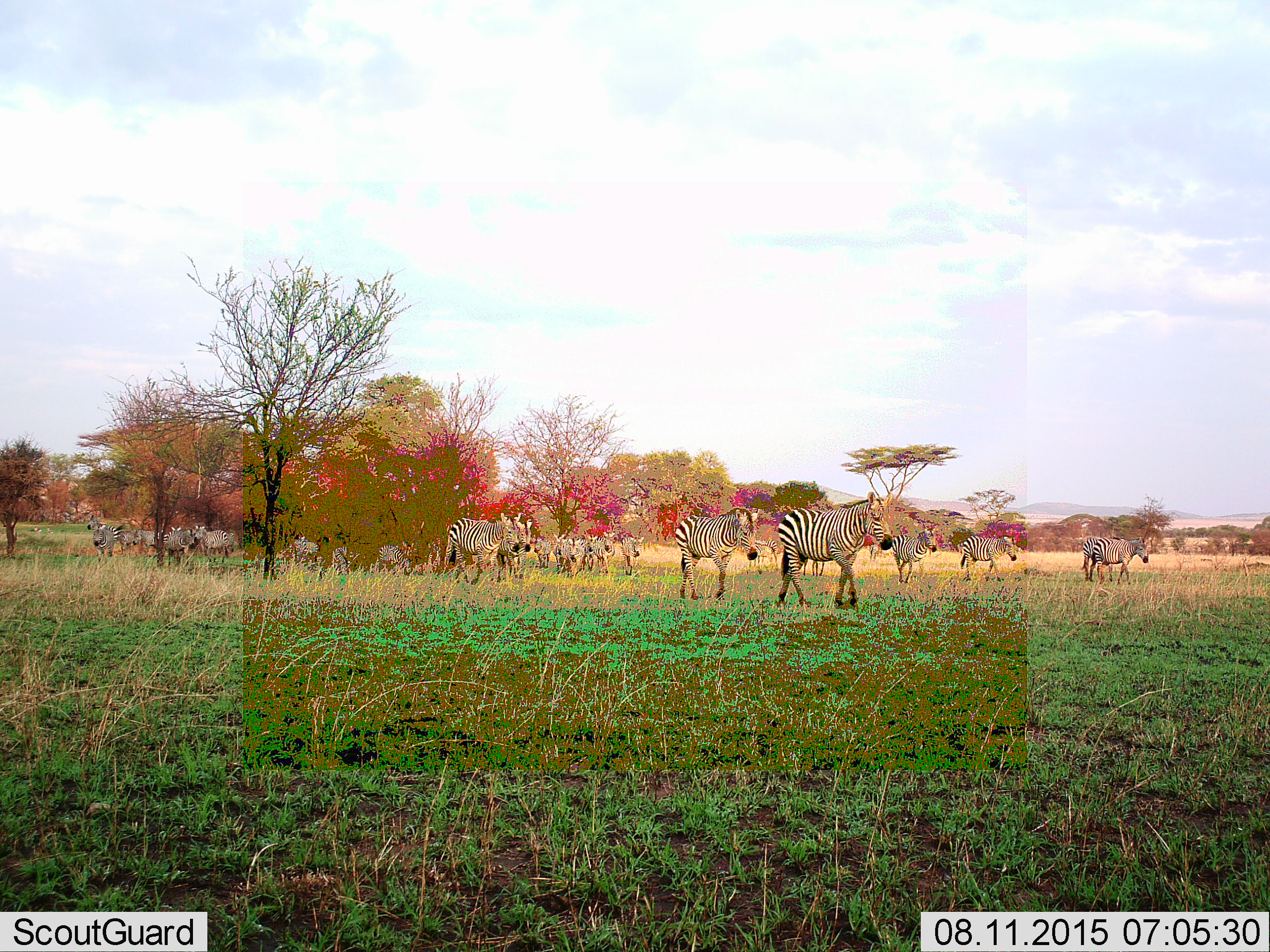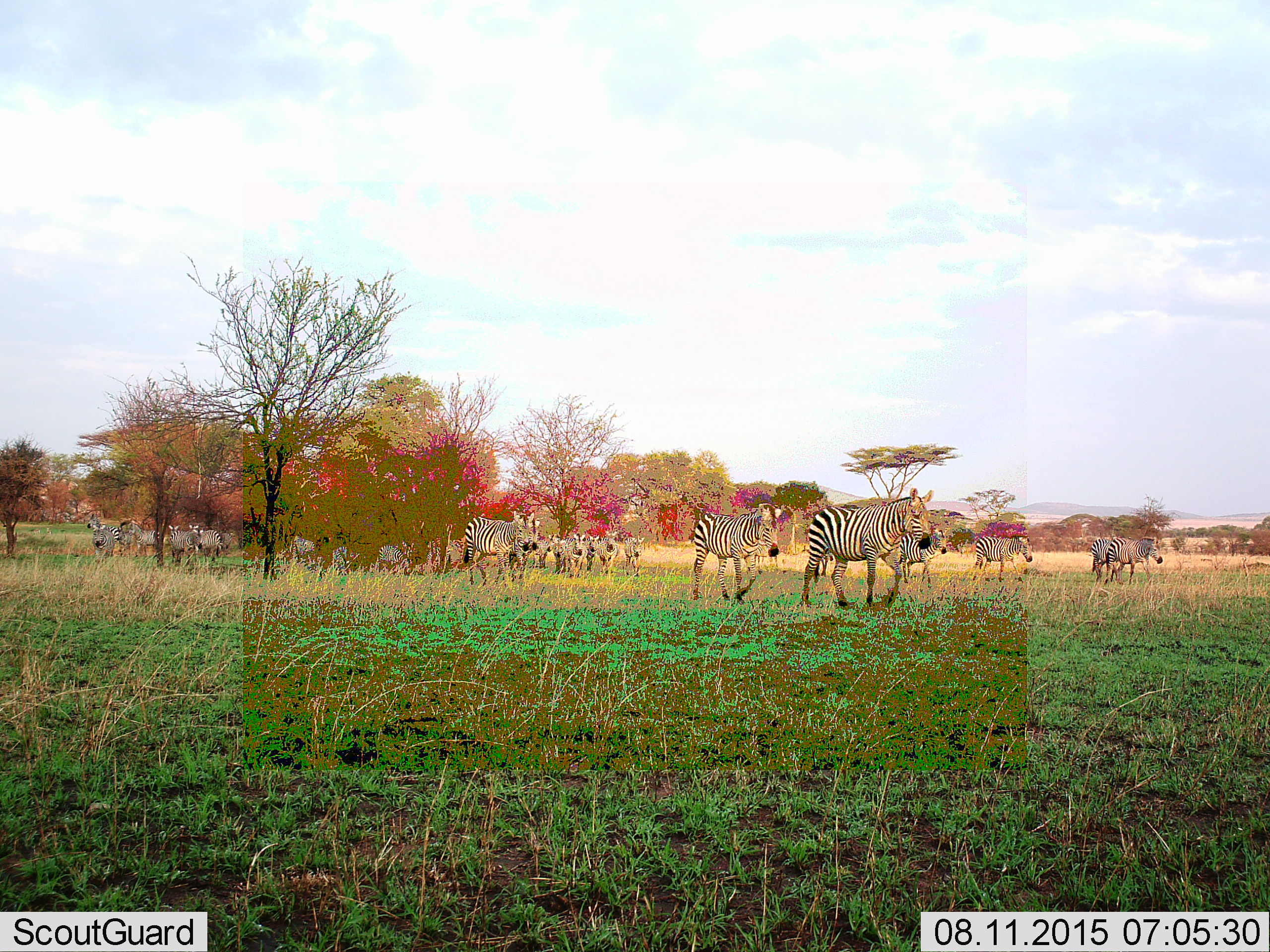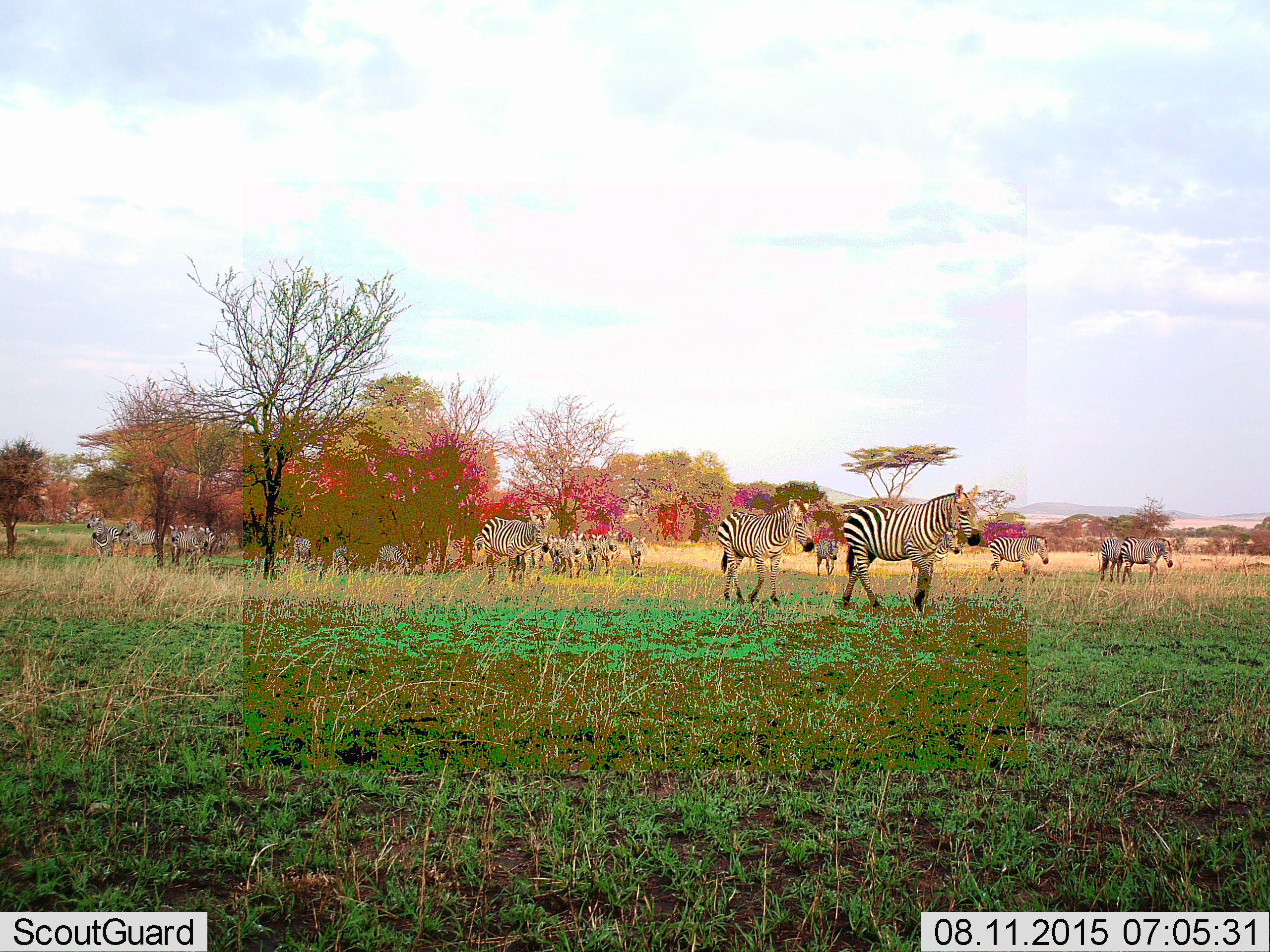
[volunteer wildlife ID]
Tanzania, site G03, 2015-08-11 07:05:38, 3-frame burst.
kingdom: Animalia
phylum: Chordata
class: Mammalia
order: Perissodactyla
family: Equidae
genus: Equus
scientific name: Equus quagga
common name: plains zebra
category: zebra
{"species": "zebra (plains zebra) (Equus quagga)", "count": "11-50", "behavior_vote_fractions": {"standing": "40%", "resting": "5%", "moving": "100%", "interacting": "10%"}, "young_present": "20%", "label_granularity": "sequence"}